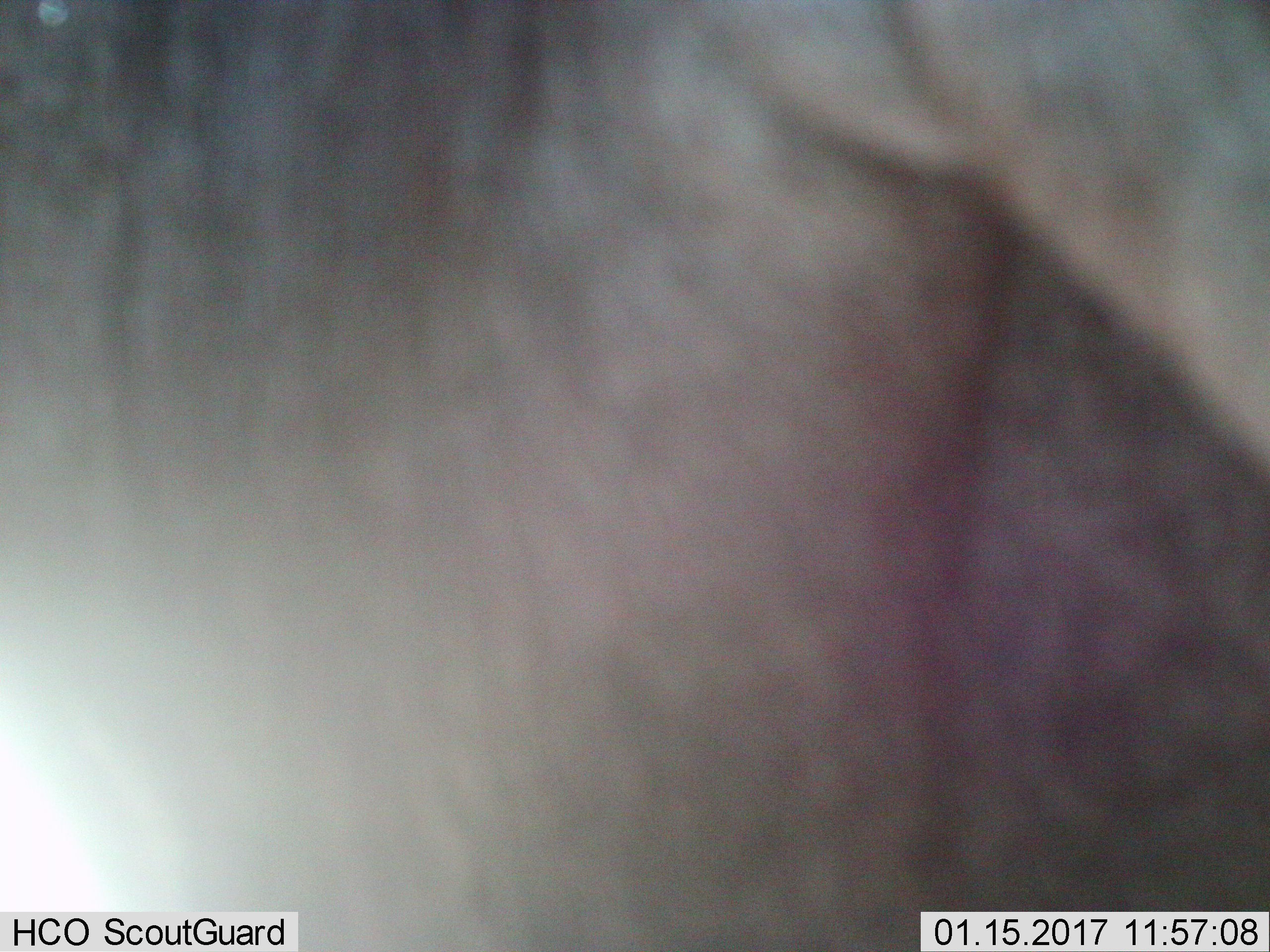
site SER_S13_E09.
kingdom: Animalia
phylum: Chordata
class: Mammalia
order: Artiodactyla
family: Bovidae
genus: Connochaetes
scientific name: Connochaetes taurinus taurinus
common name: blue wildebeest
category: wildebeestblue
Wildebeestblue (blue wildebeest) (Connochaetes taurinus taurinus), count 1. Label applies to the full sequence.